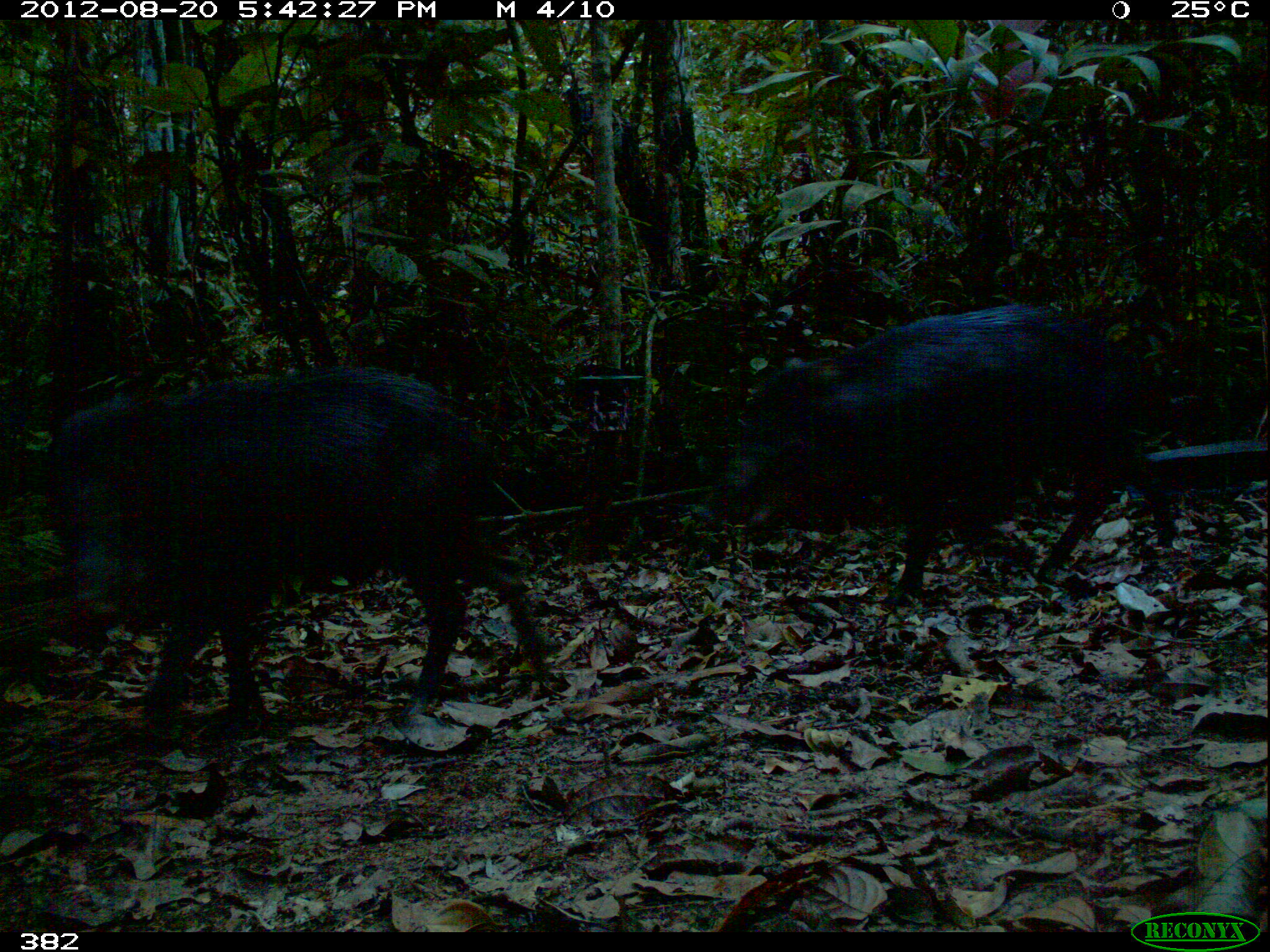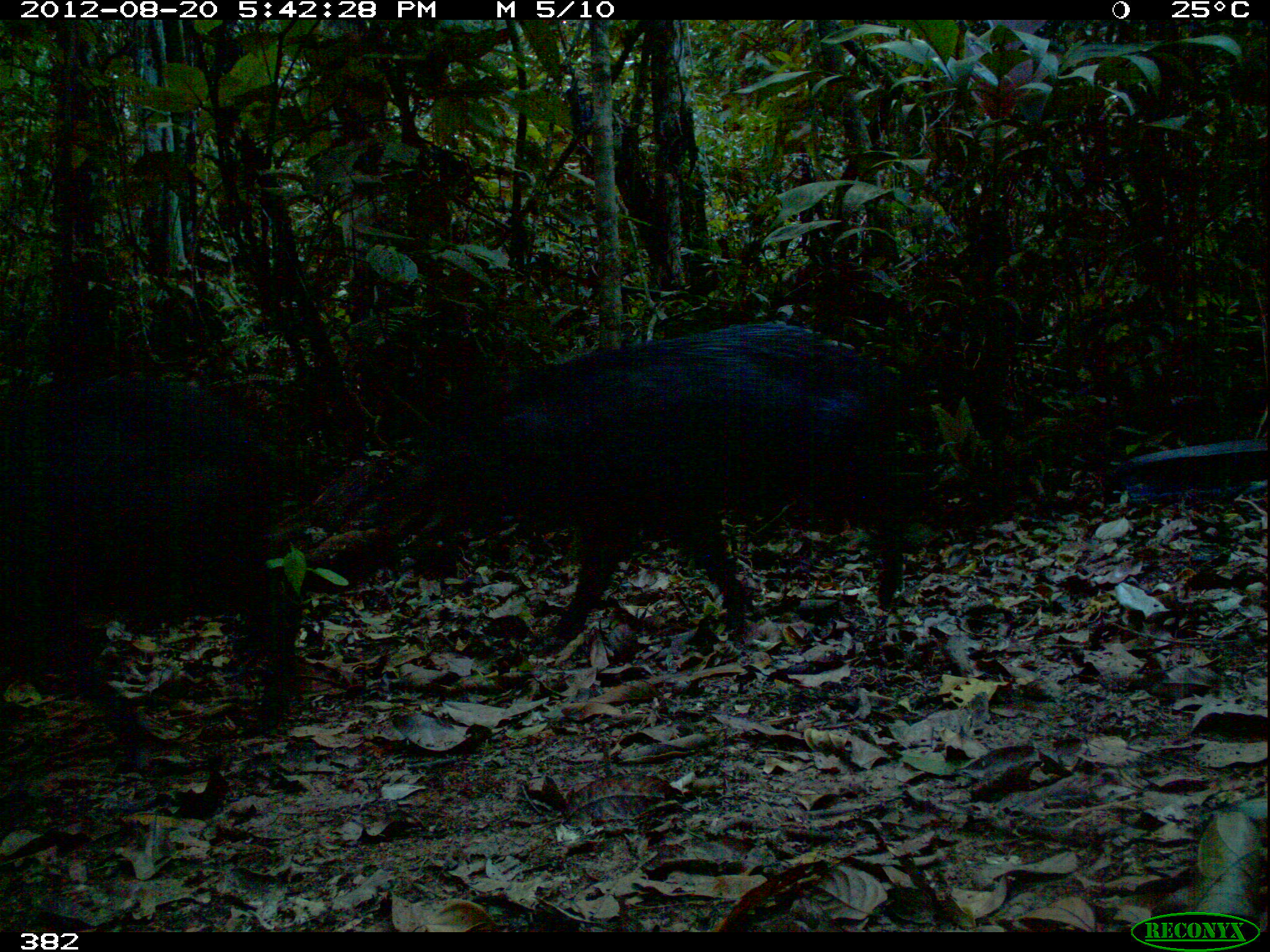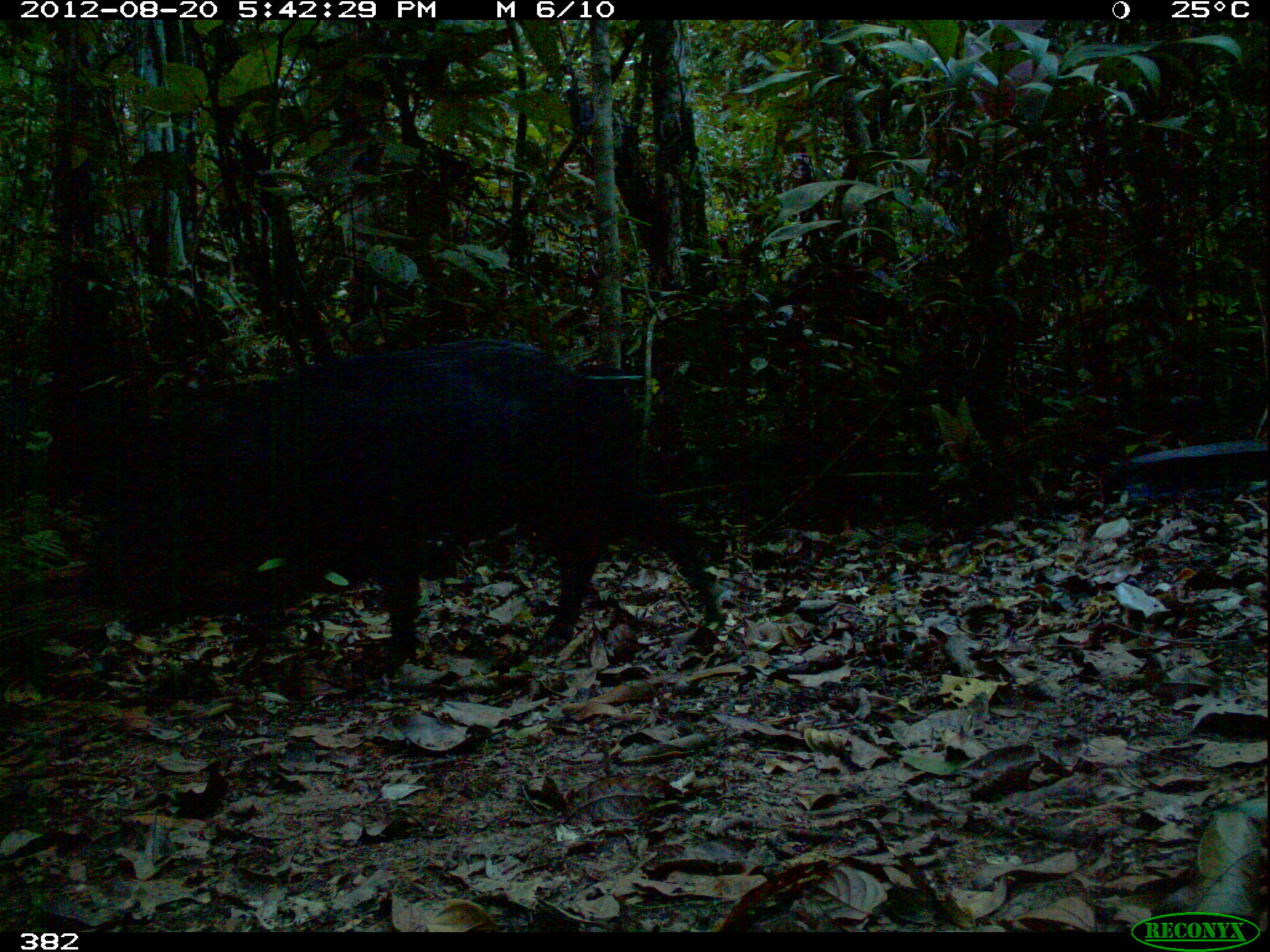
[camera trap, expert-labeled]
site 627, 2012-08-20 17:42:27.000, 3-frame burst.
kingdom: Animalia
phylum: Chordata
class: Mammalia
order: Artiodactyla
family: Tayassuidae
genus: Tayassu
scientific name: Tayassu pecari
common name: white-lipped peccary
Tayassu pecari (white-lipped peccary).